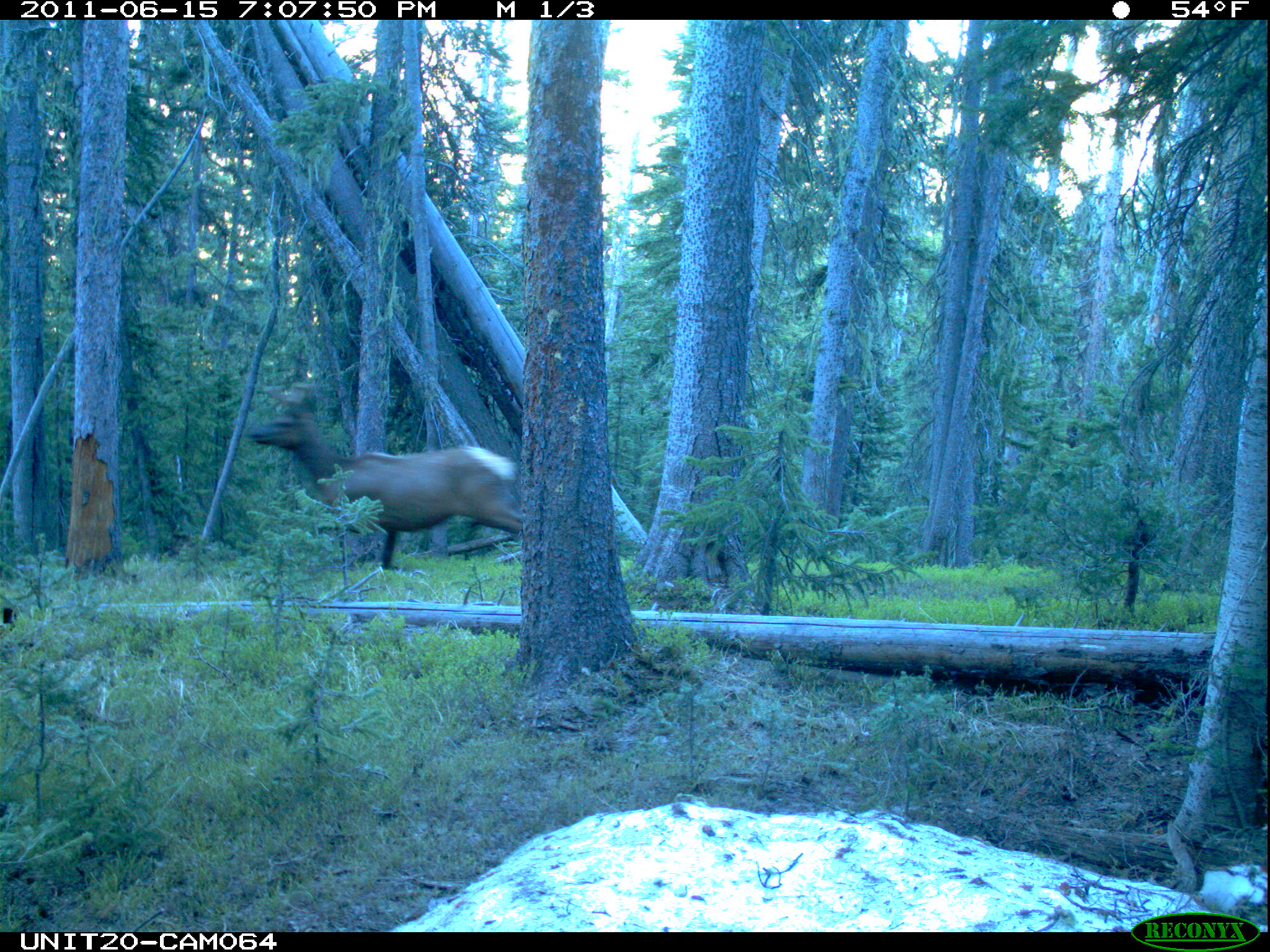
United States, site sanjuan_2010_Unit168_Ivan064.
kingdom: Animalia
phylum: Chordata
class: Mammalia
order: Artiodactyla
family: Cervidae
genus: Cervus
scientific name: Cervus elaphus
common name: red deer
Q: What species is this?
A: Cervus elaphus (red deer).